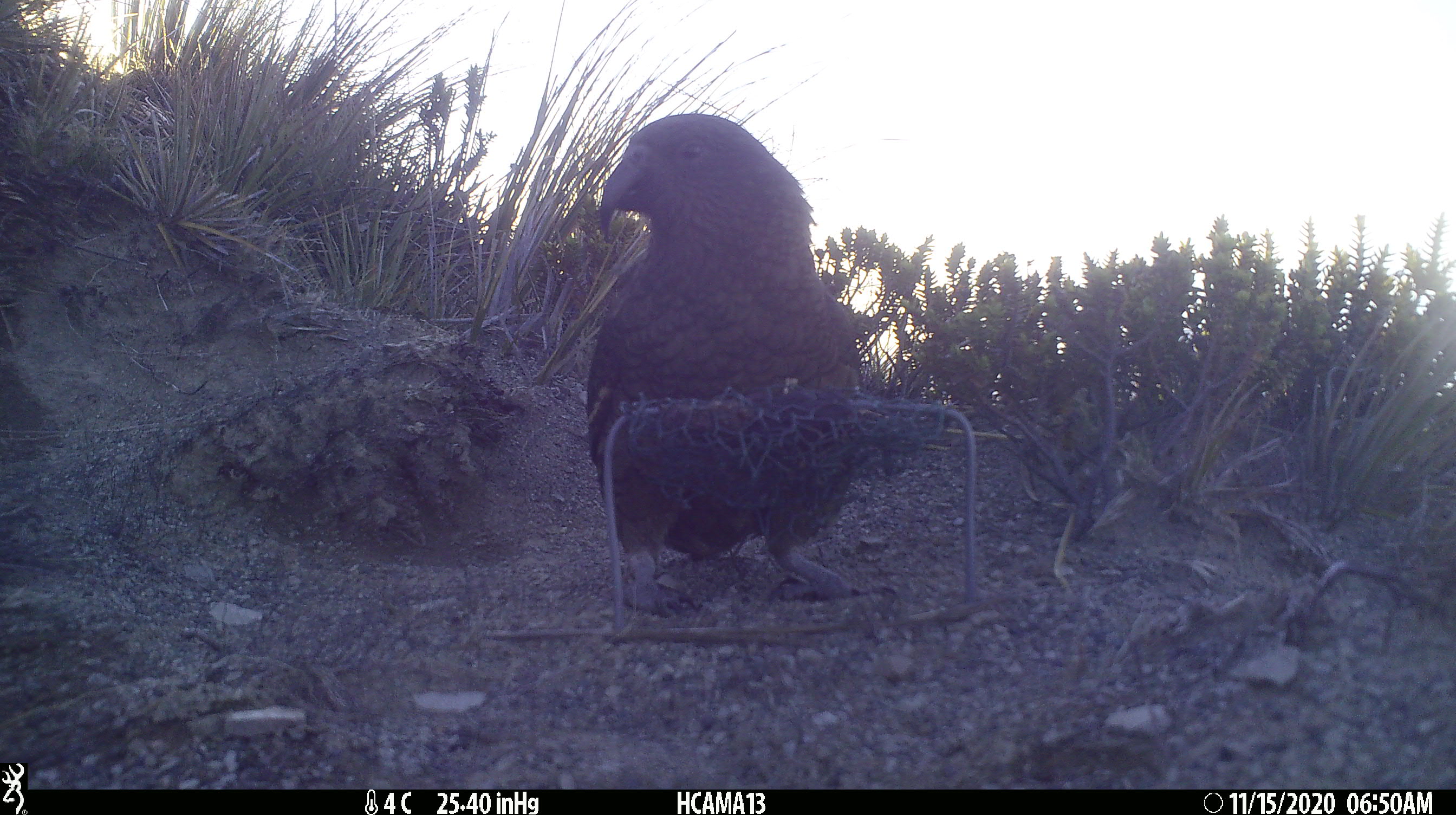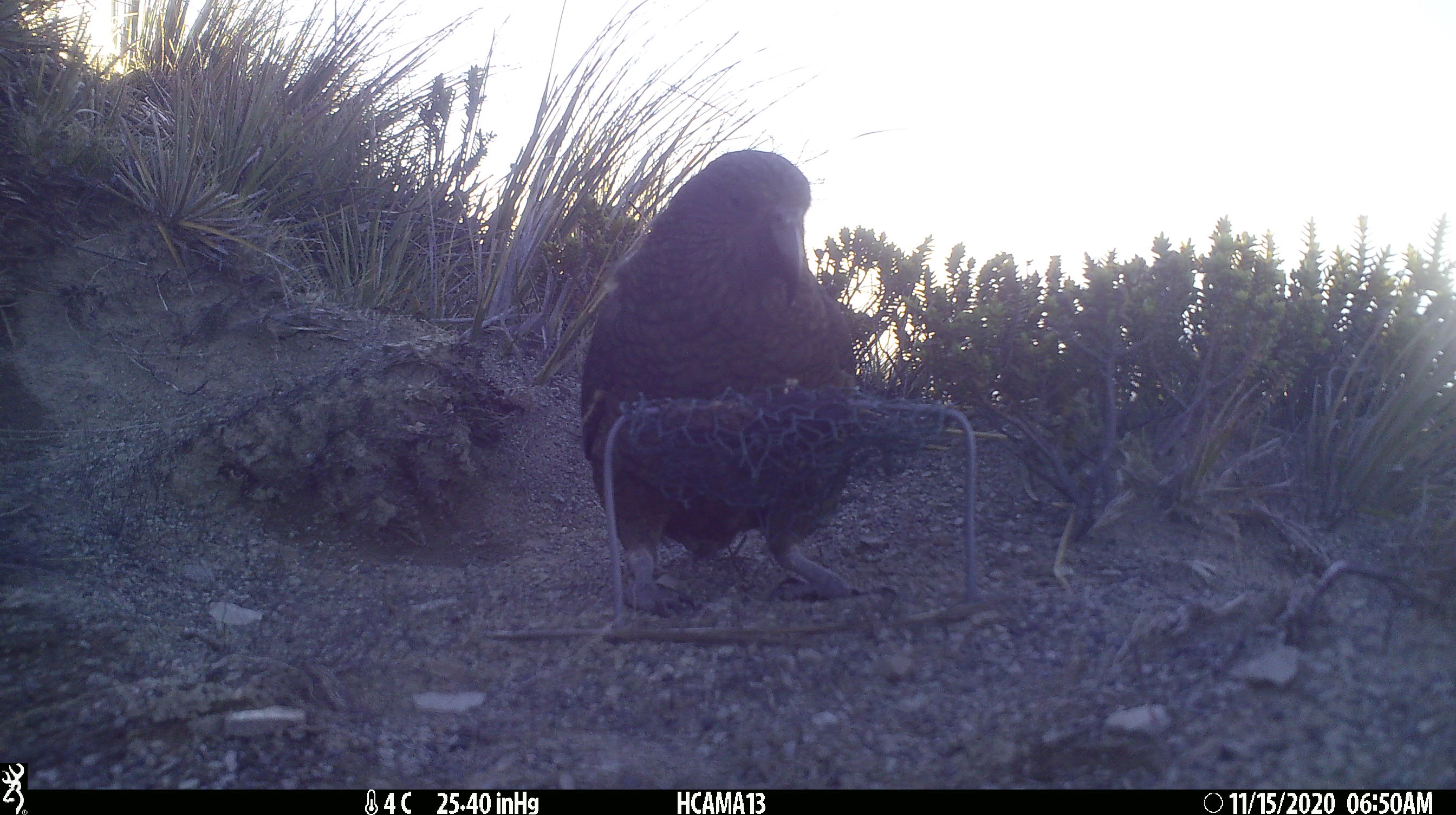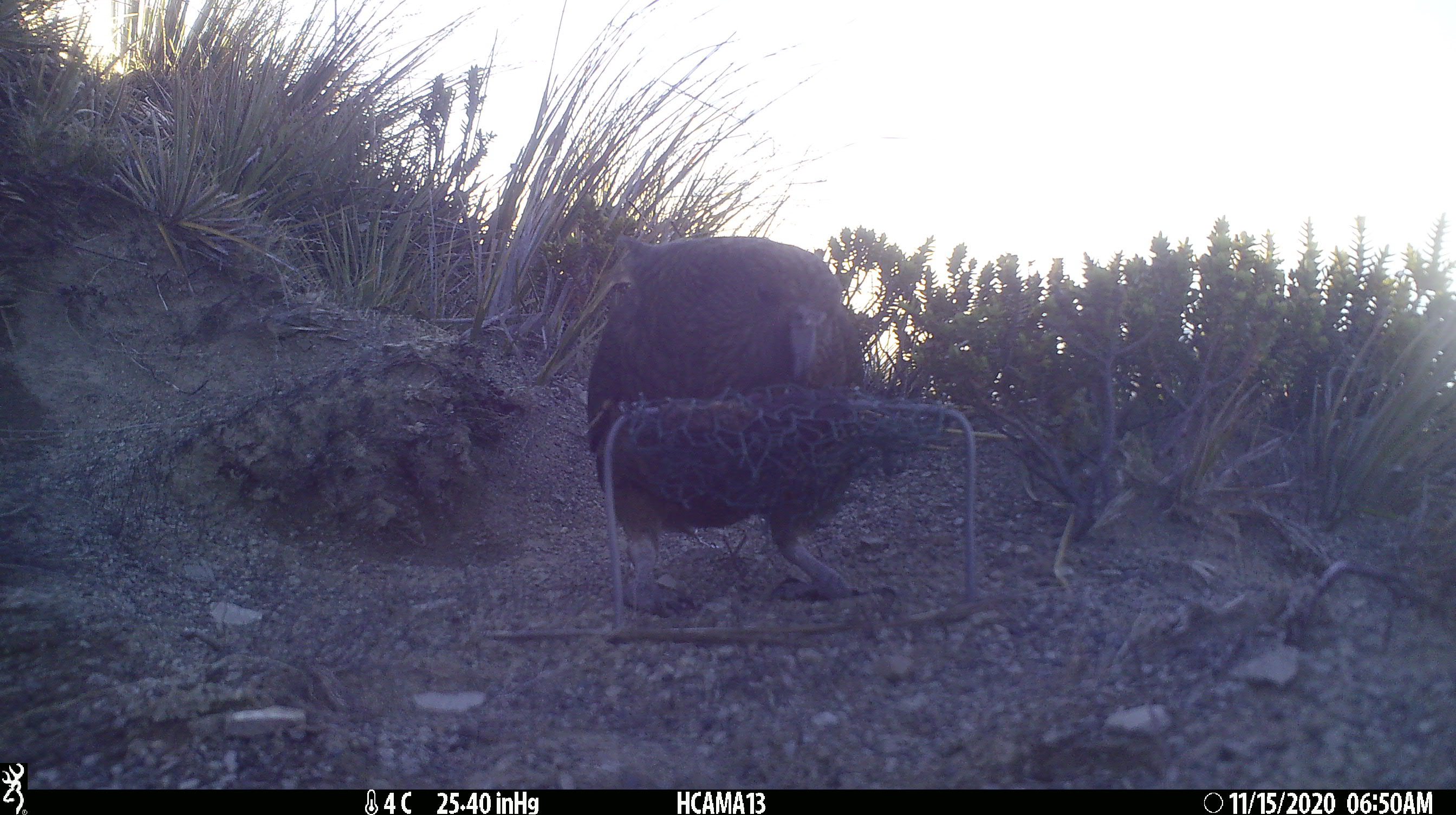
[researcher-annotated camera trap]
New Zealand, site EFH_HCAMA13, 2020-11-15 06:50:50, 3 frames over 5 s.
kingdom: Animalia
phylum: Chordata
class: Aves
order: Psittaciformes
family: Strigopidae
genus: Nestor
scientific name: Nestor notabilis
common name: kea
Kea (Nestor notabilis).